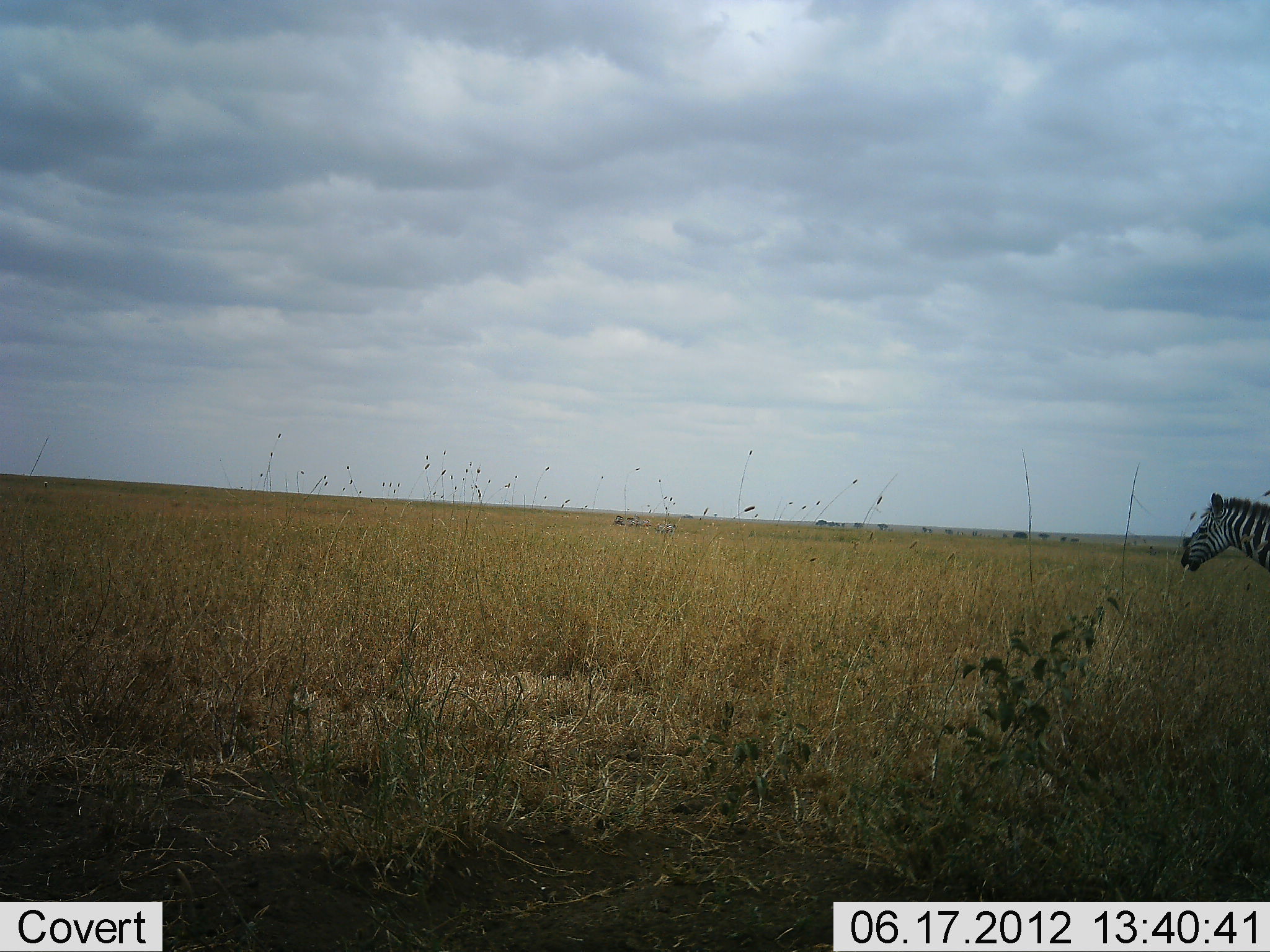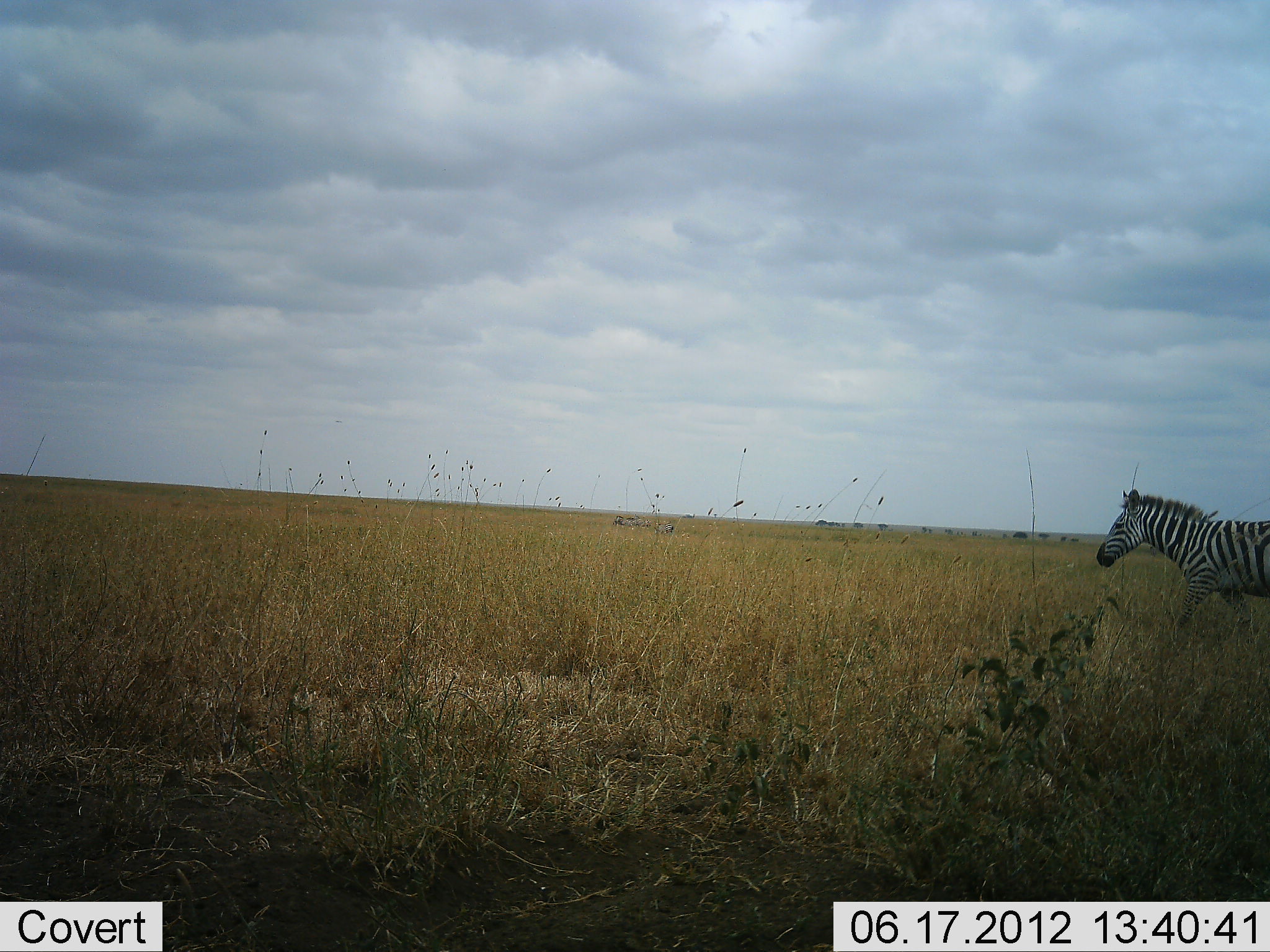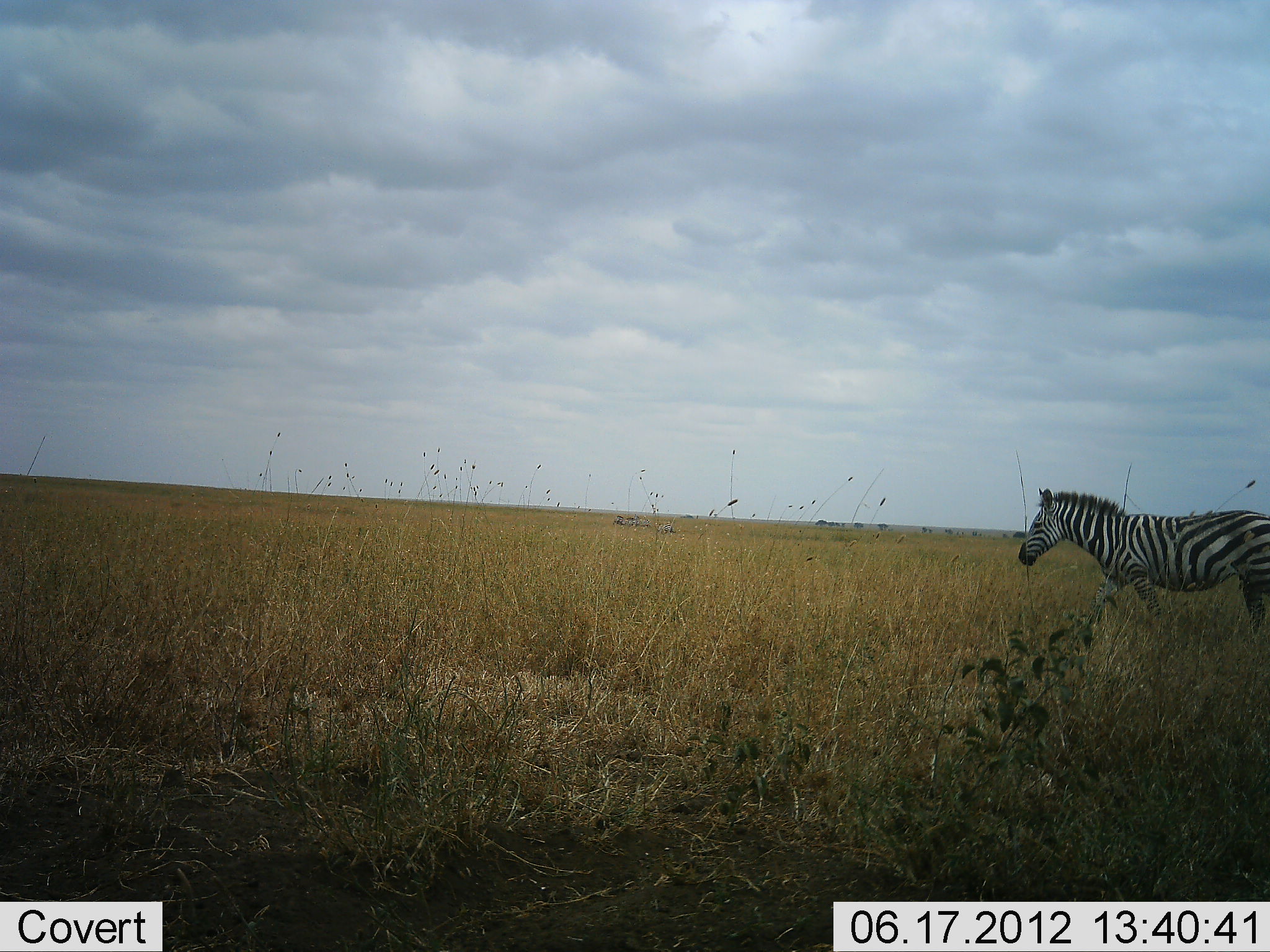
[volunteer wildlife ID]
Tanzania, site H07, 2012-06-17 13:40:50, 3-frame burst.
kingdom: Animalia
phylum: Chordata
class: Mammalia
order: Perissodactyla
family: Equidae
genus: Equus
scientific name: Equus quagga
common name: plains zebra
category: zebra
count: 1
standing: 27%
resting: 0%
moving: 100%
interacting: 0%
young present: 0%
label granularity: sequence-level